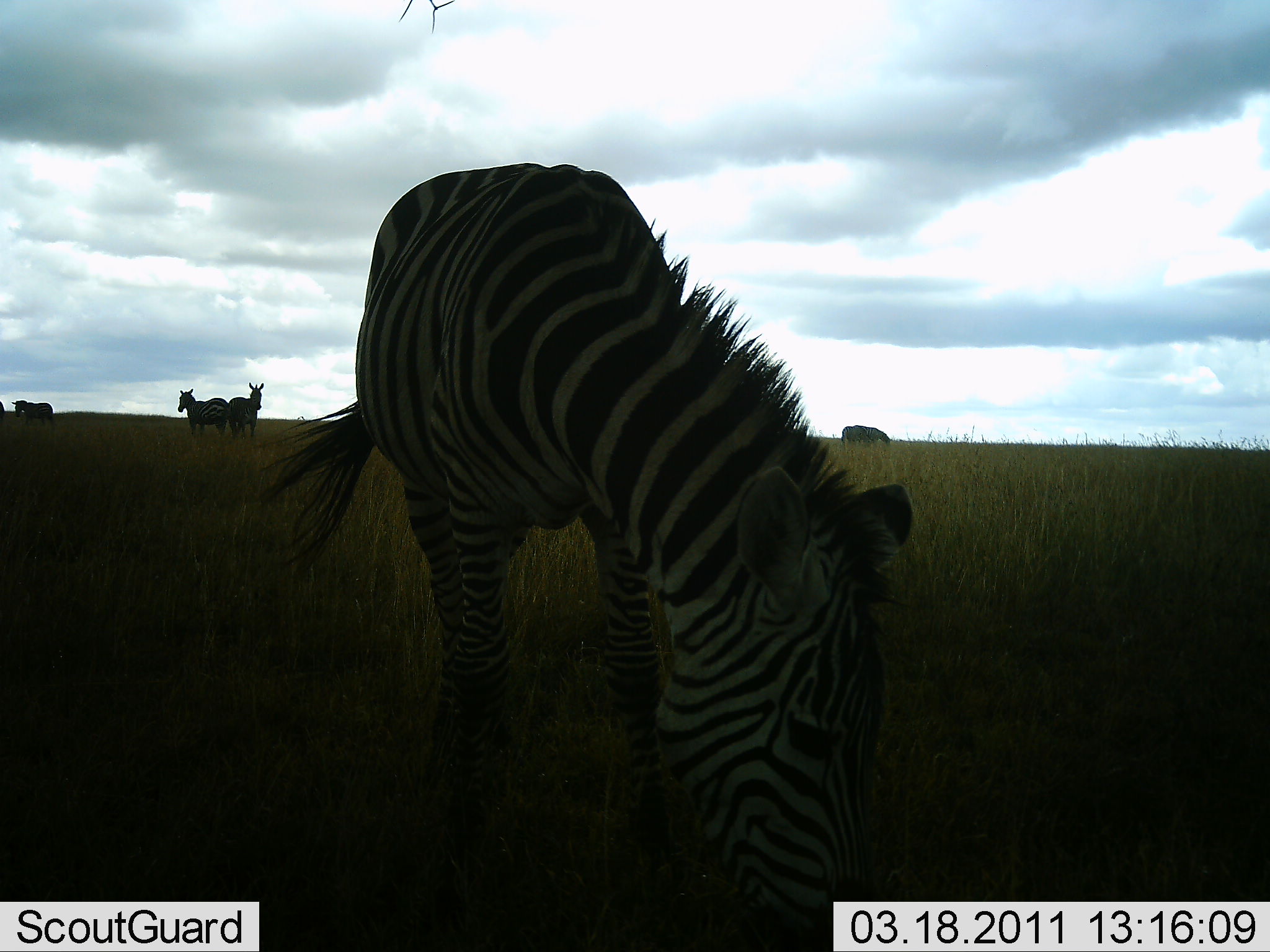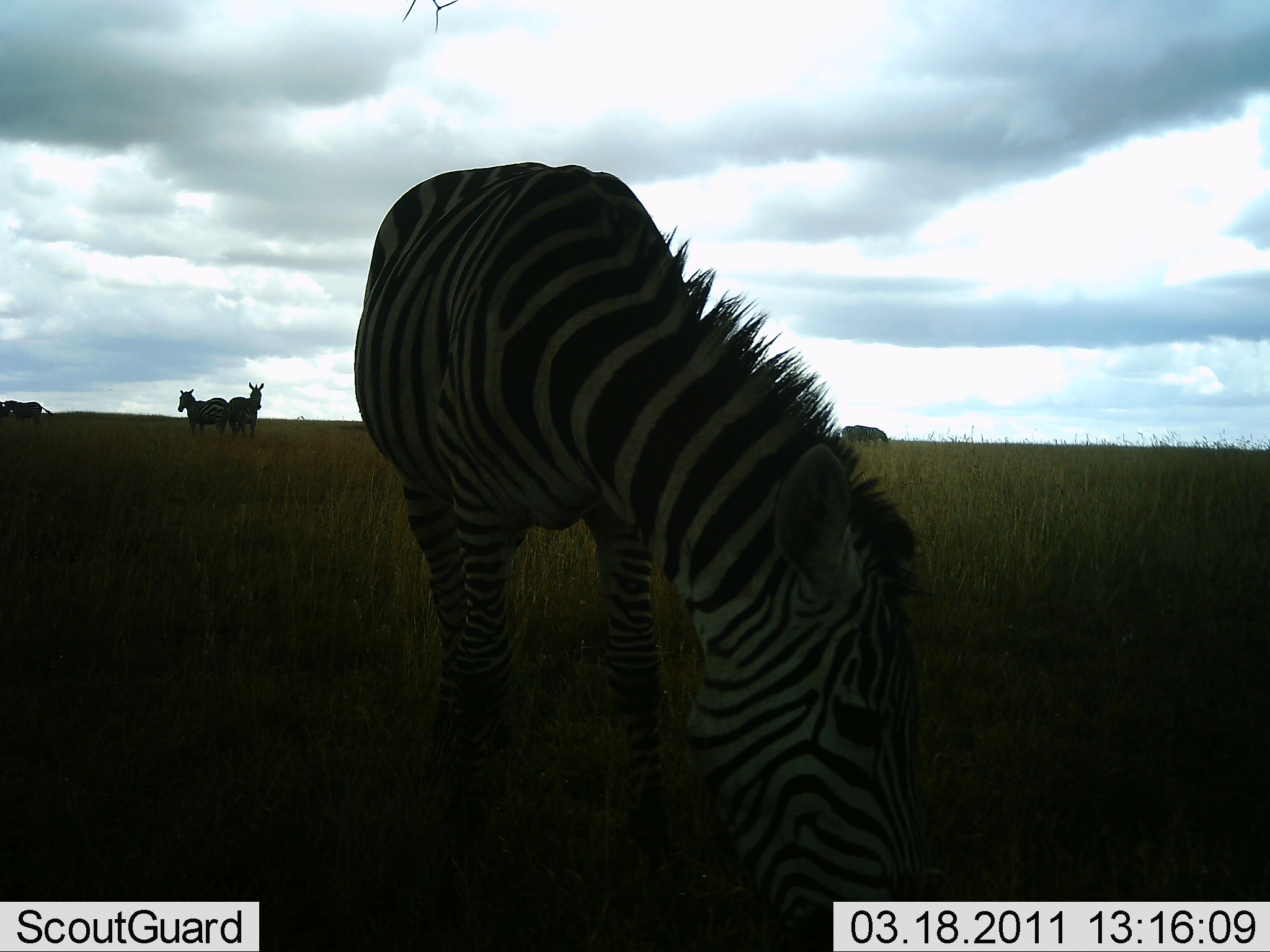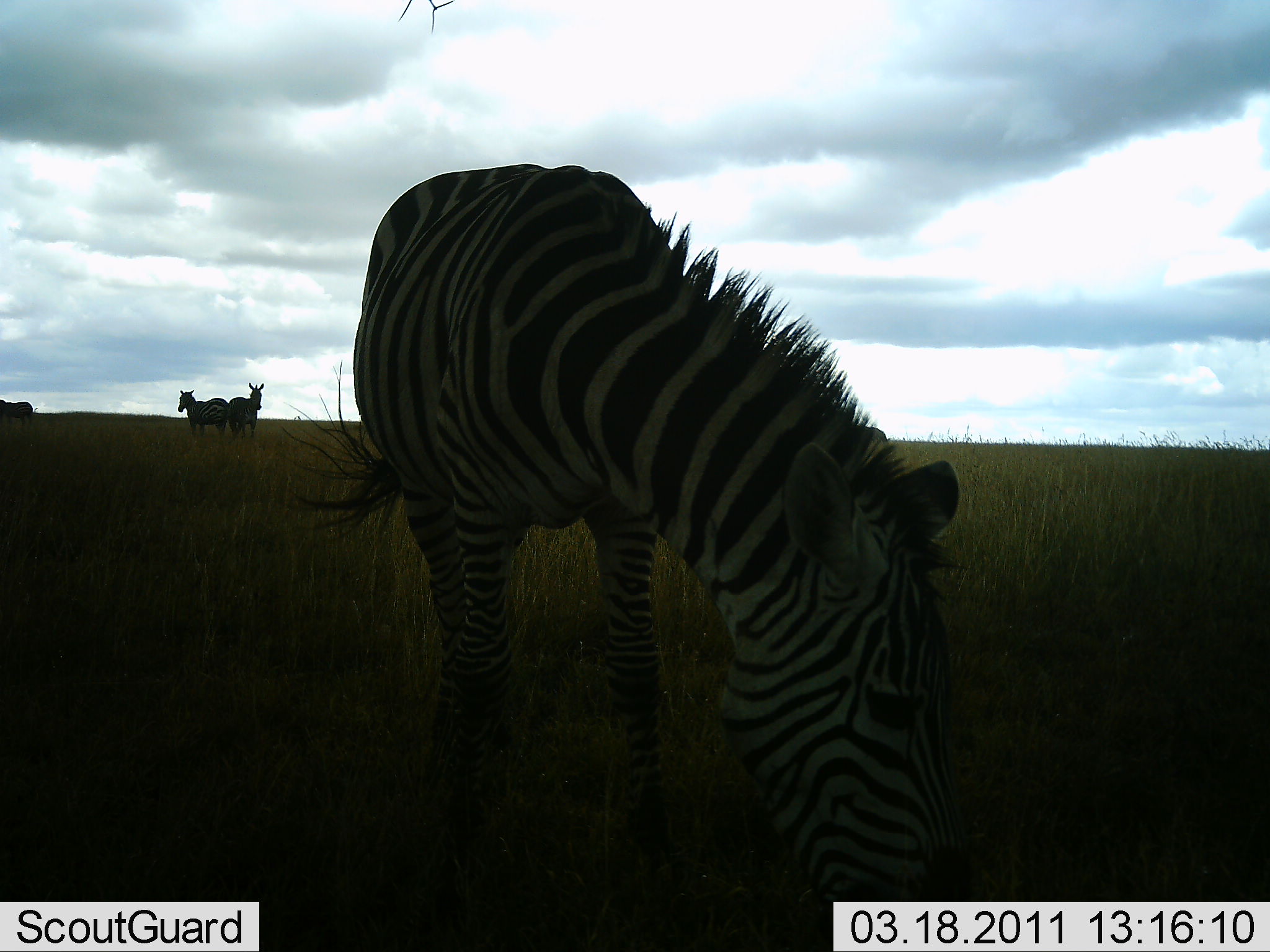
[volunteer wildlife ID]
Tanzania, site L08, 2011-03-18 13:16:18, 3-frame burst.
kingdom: Animalia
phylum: Chordata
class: Mammalia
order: Perissodactyla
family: Equidae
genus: Equus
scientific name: Equus quagga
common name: plains zebra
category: zebra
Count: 4.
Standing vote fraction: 64%.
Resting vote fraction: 0%.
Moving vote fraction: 9%.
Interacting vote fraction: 0%.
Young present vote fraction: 0%.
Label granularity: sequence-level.